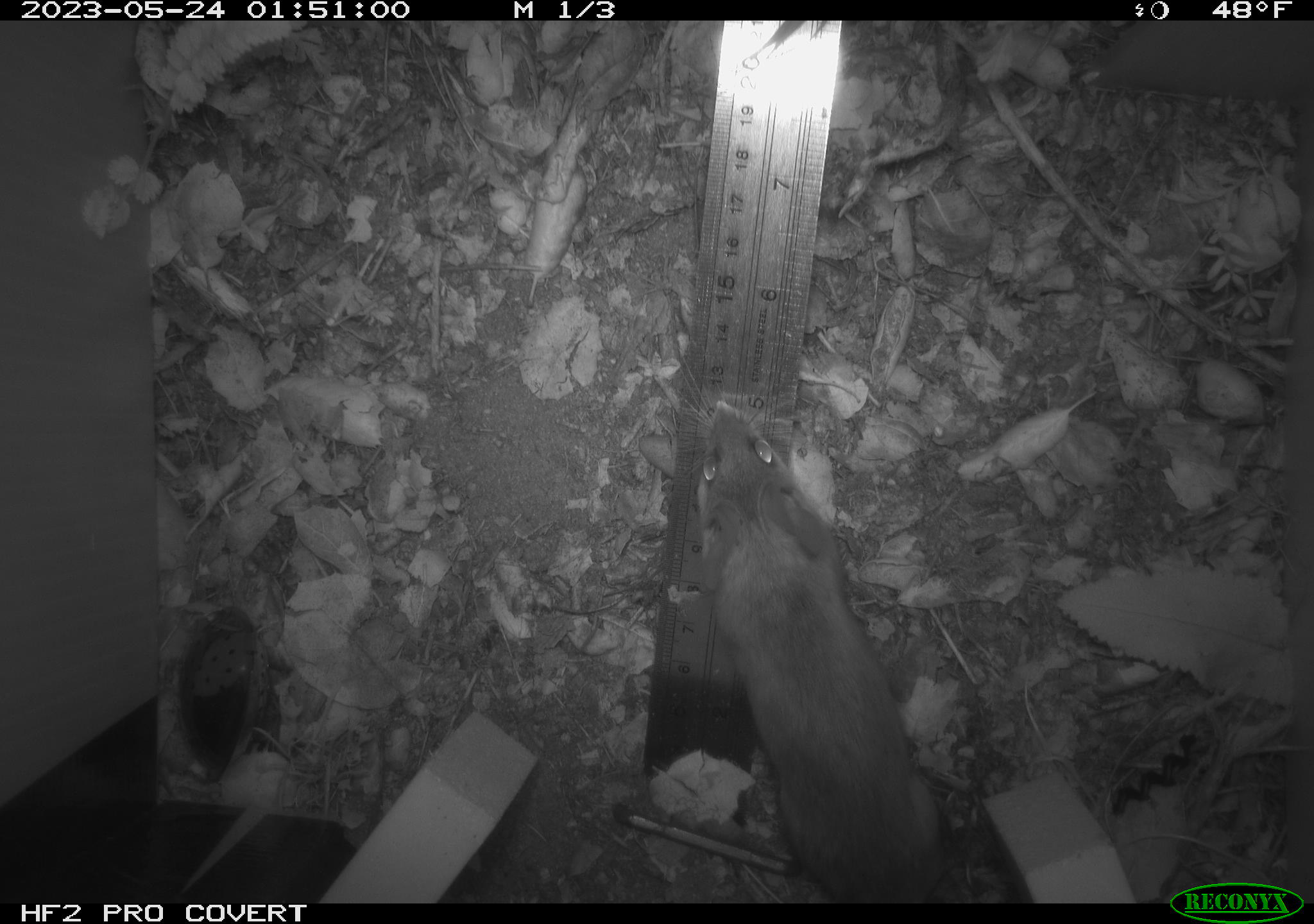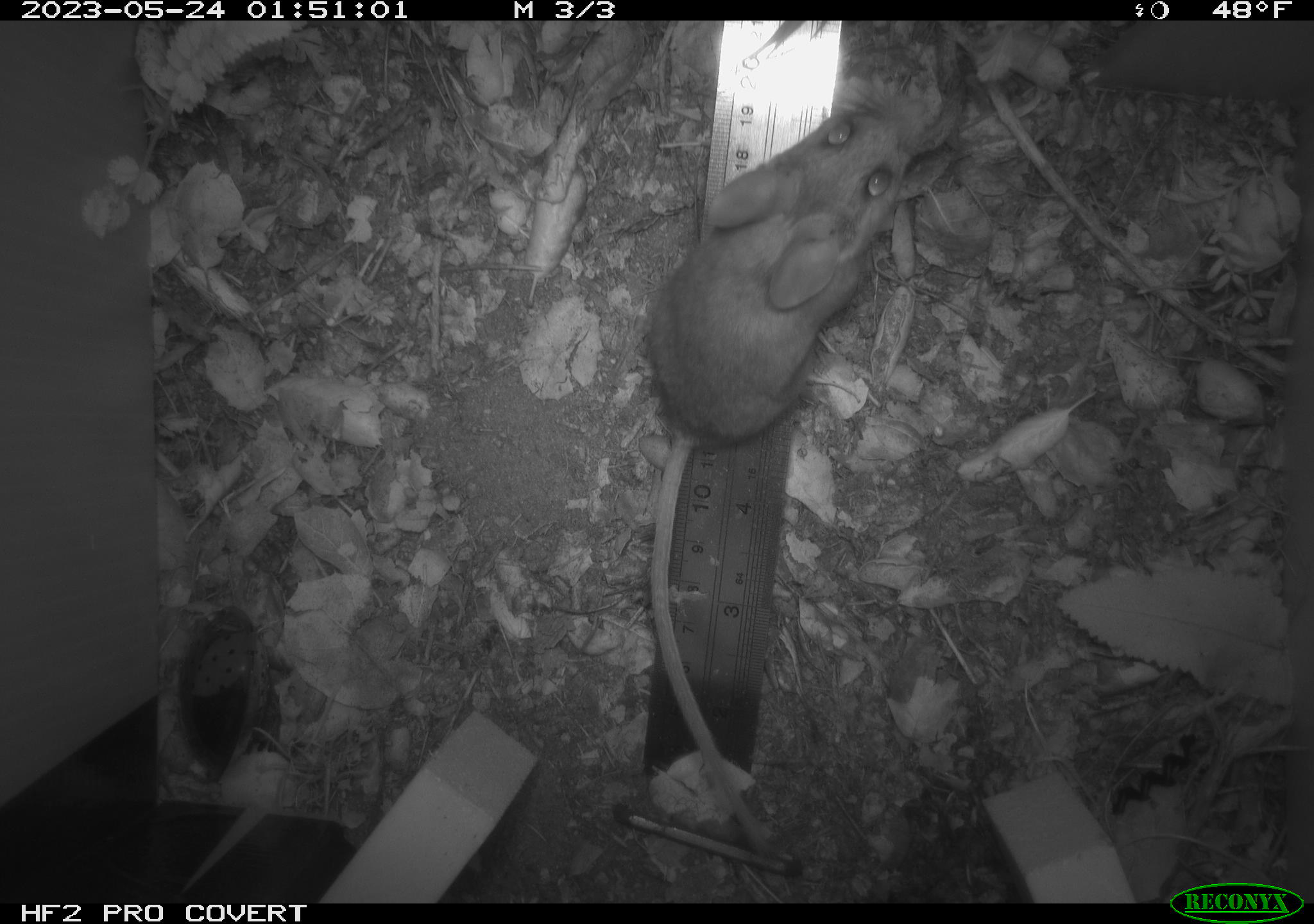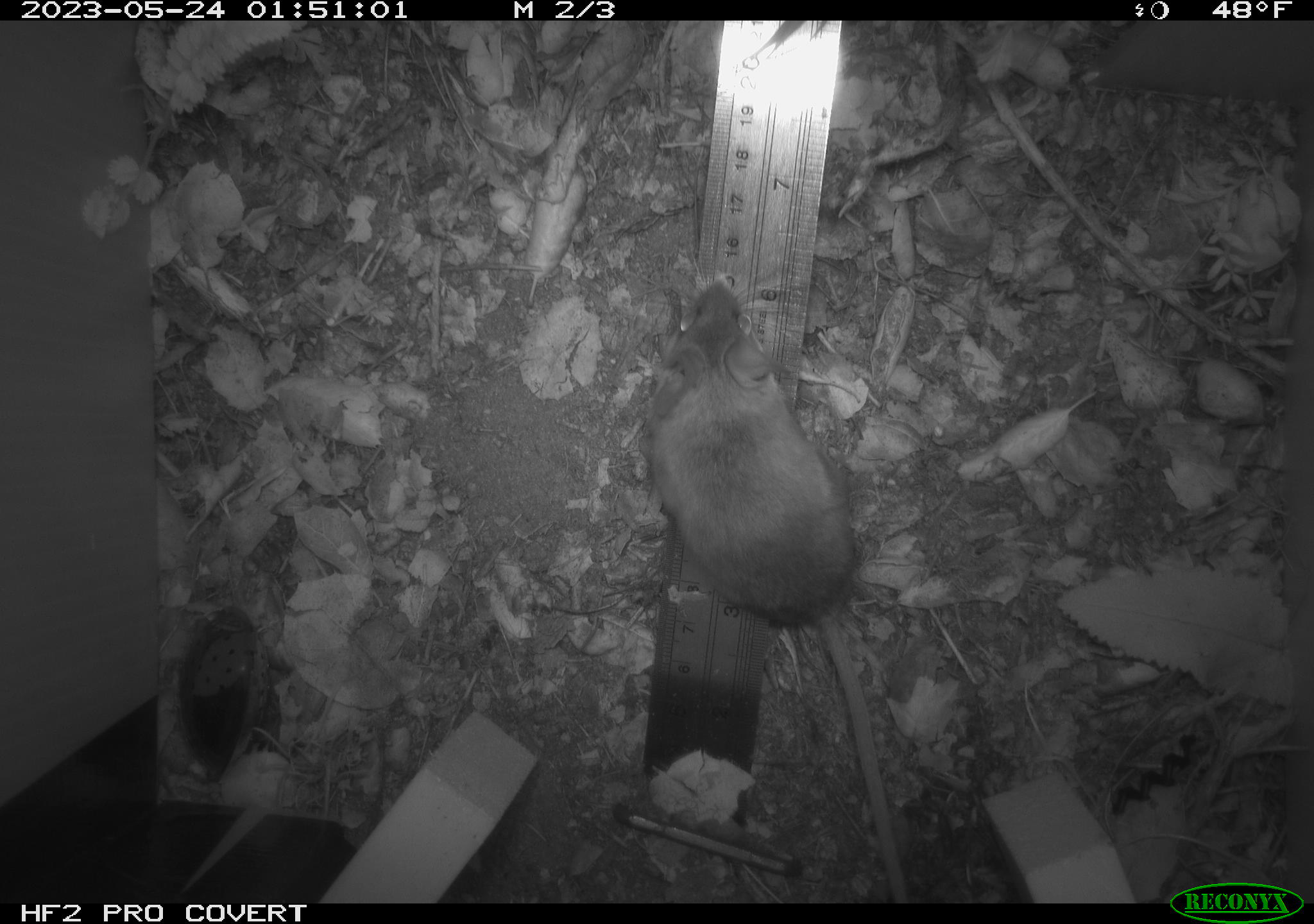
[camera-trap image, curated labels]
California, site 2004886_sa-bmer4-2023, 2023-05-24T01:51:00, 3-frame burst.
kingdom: Animalia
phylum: Chordata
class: Mammalia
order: Rodentia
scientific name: Rodentia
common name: mouse species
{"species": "mouse species (Rodentia)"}